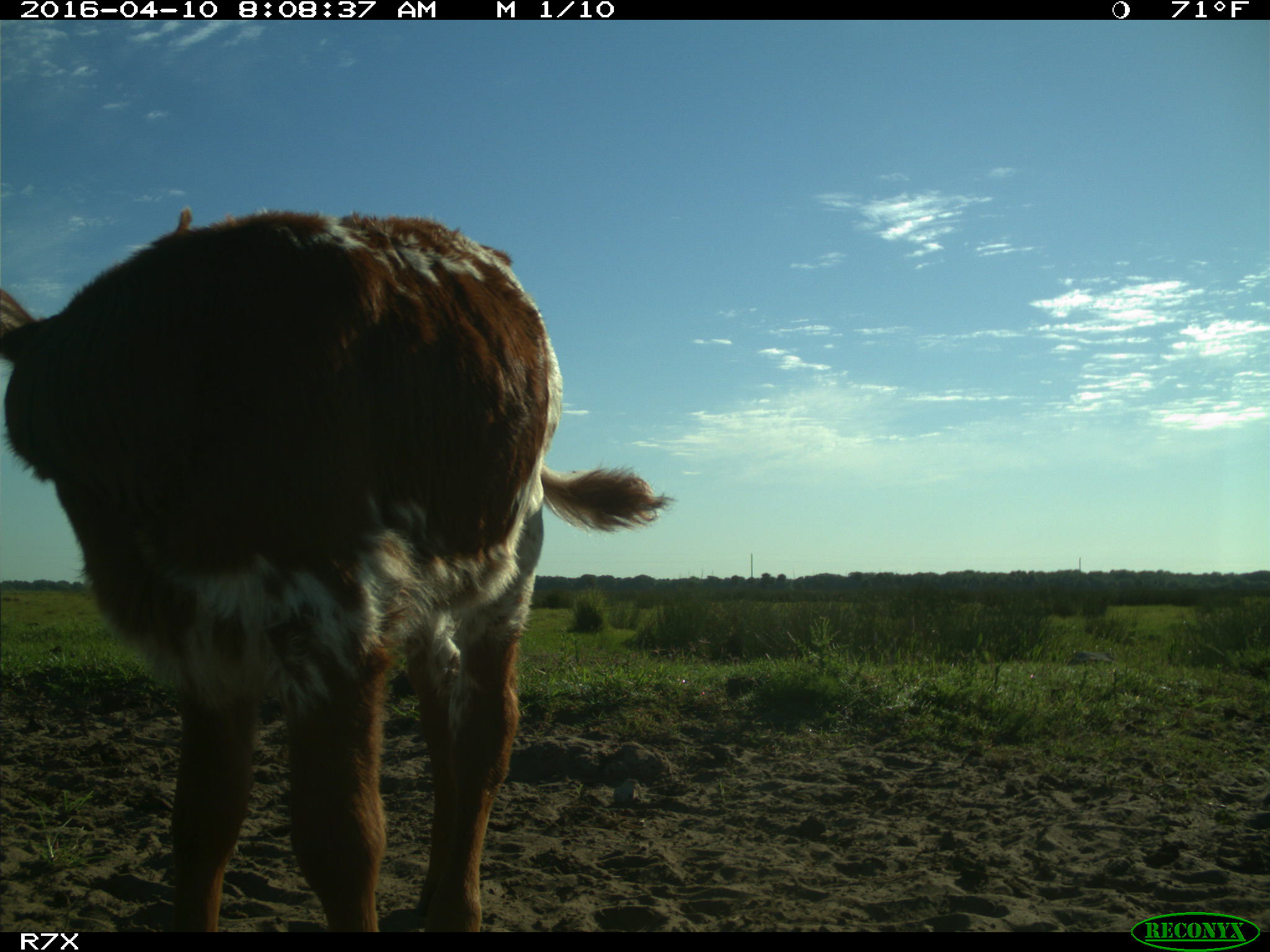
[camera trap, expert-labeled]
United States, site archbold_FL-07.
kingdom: Animalia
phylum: Chordata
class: Mammalia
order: Artiodactyla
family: Bovidae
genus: Bos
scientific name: Bos taurus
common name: domestic cow